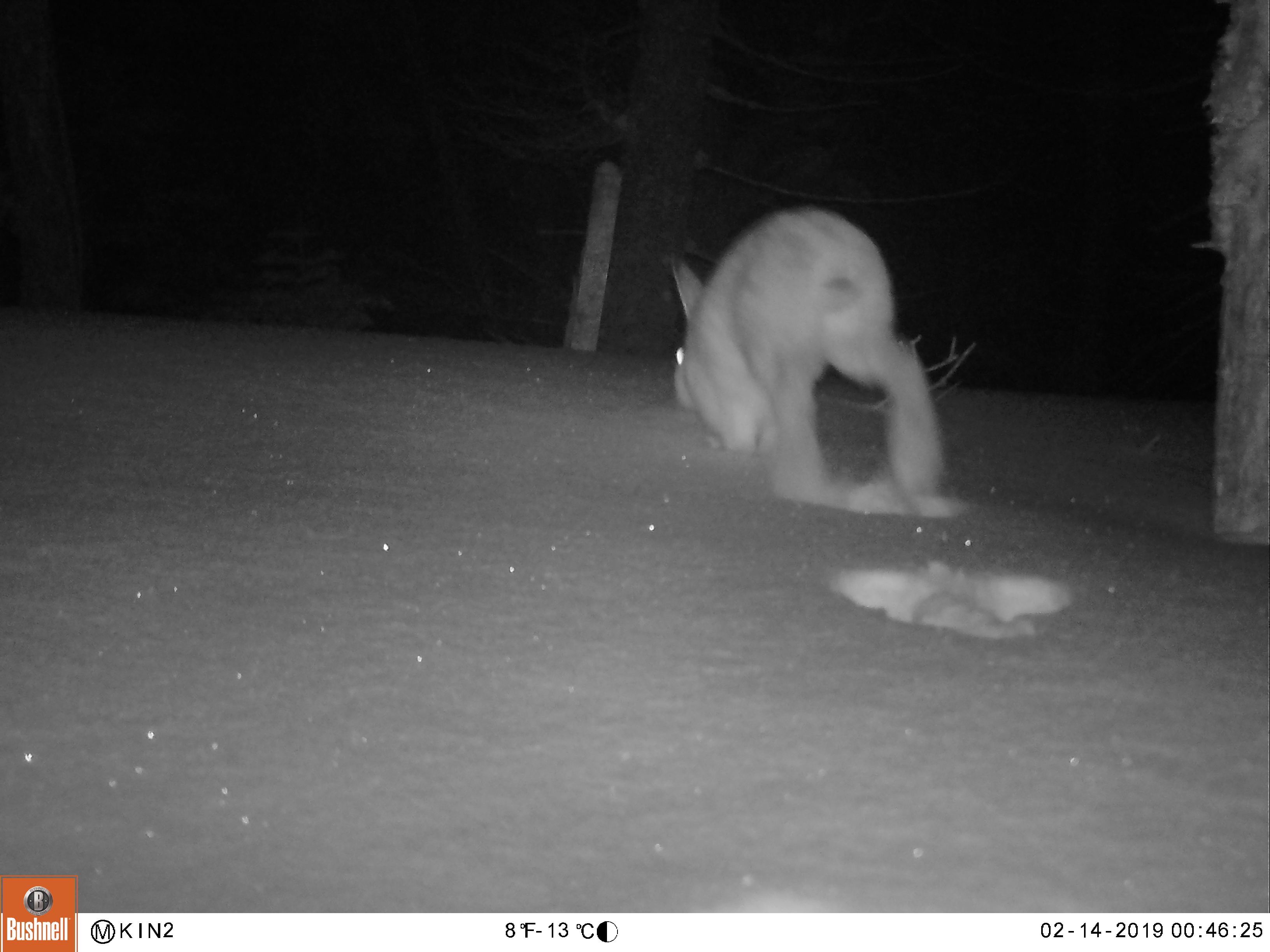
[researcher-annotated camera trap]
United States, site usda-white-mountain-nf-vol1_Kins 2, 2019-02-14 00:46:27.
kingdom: Animalia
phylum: Chordata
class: Mammalia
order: Lagomorpha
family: Leporidae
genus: Lepus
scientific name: Lepus americanus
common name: snowshoe hare